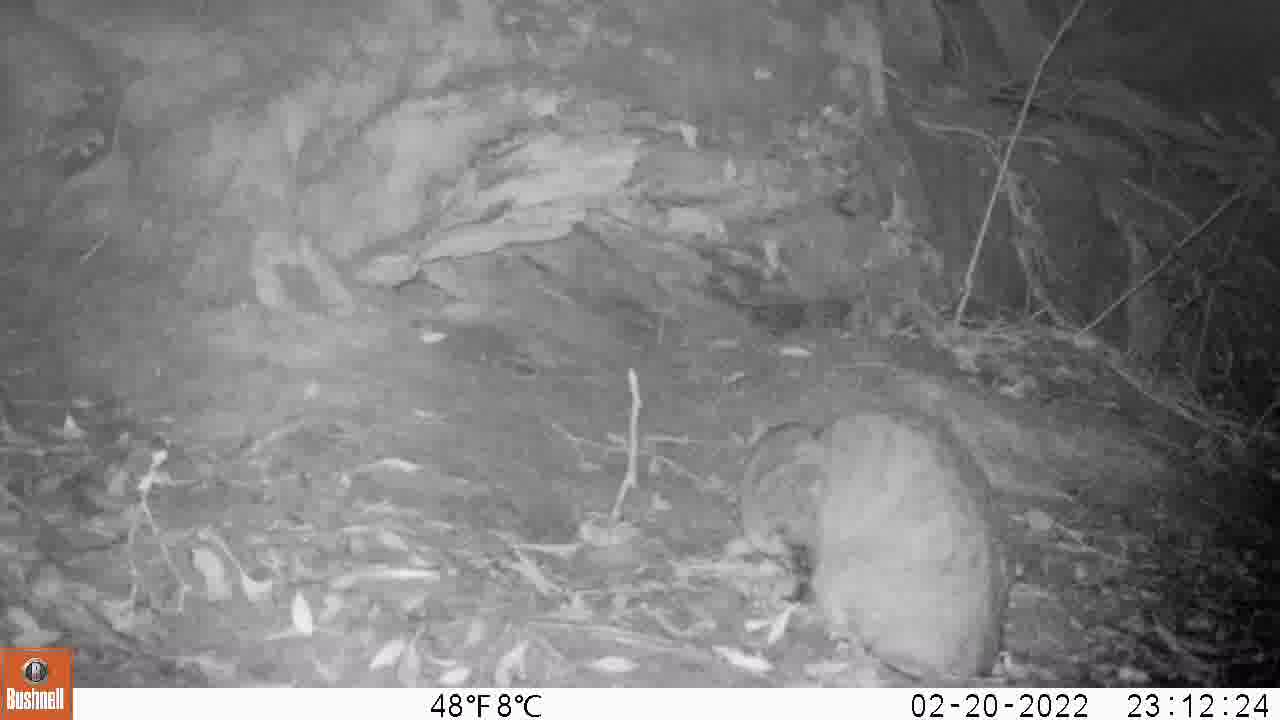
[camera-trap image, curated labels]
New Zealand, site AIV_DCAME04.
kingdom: Animalia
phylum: Chordata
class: Mammalia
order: Carnivora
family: Felidae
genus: Felis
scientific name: Felis catus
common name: domestic cat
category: cat